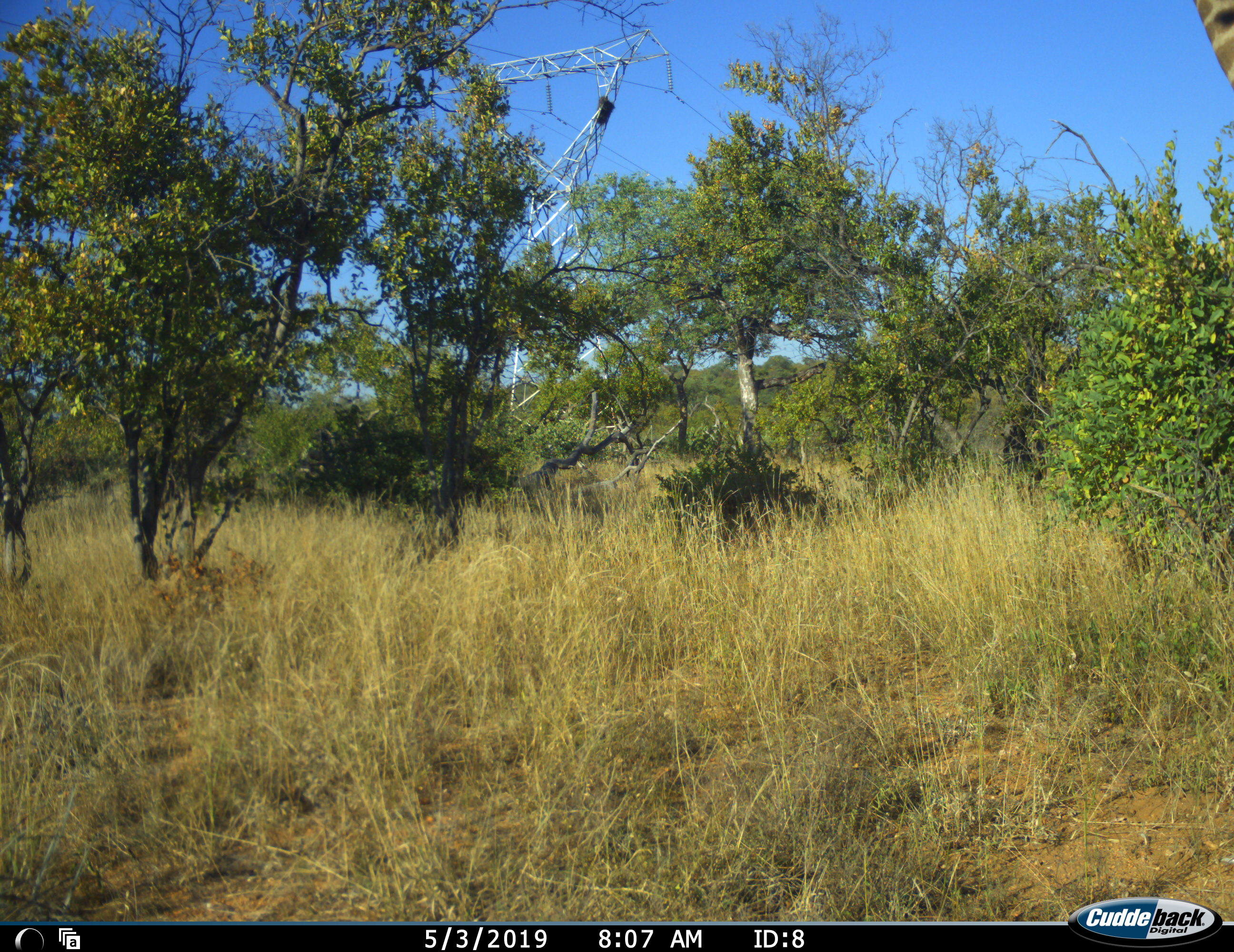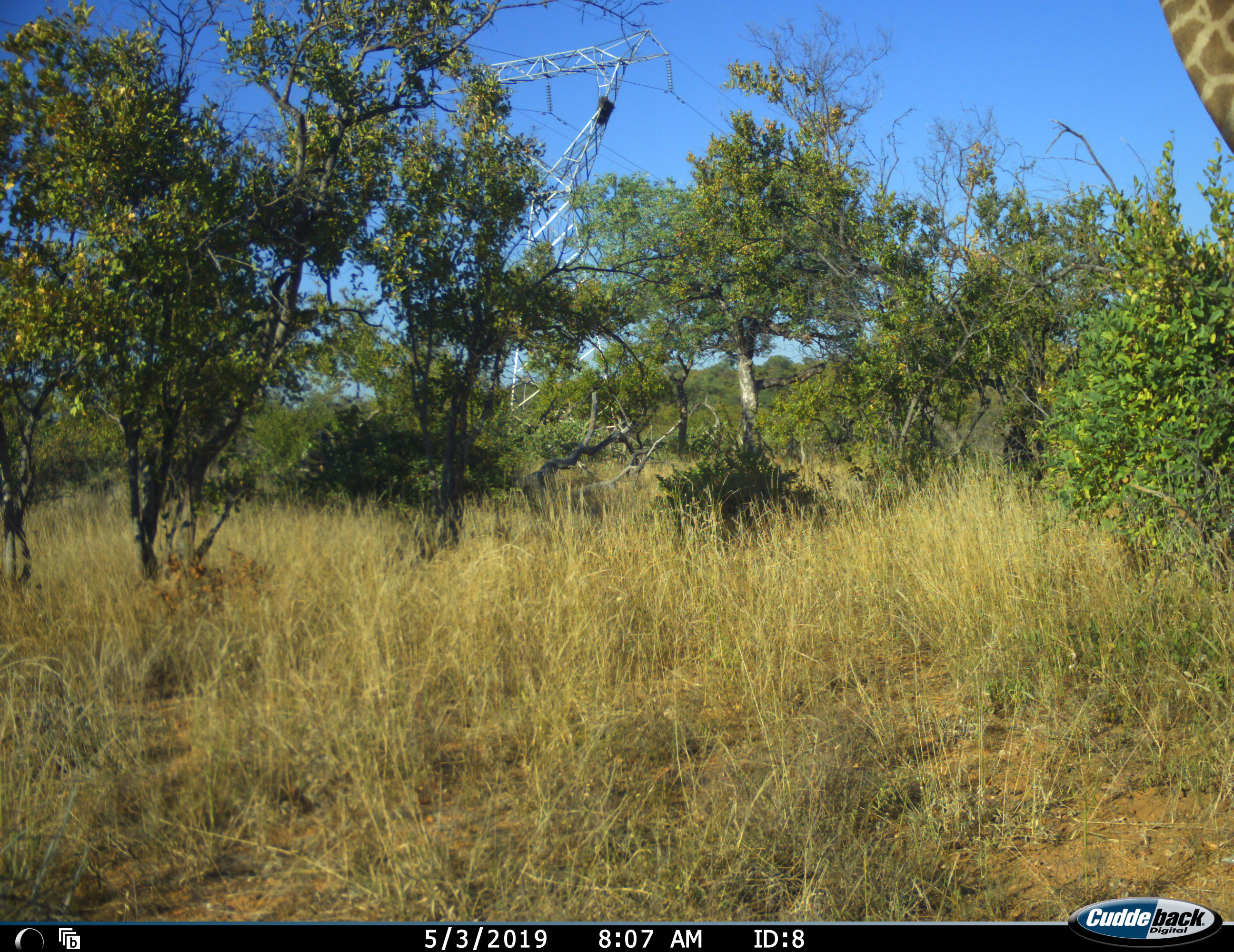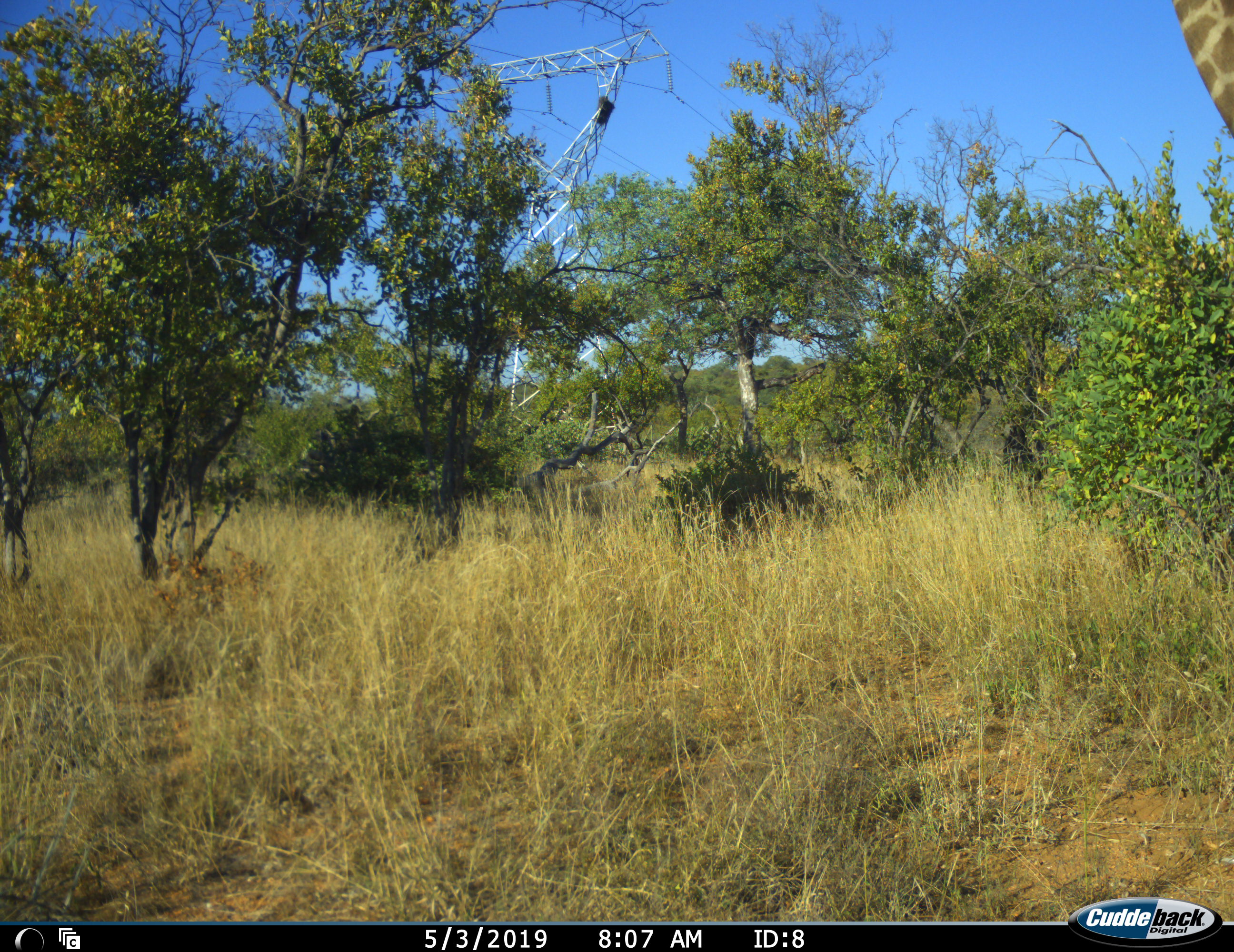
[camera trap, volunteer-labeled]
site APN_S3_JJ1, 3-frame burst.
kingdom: Animalia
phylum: Chordata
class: Mammalia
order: Artiodactyla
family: Giraffidae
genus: Giraffa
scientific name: Giraffa camelopardalis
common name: giraffe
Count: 1.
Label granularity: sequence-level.